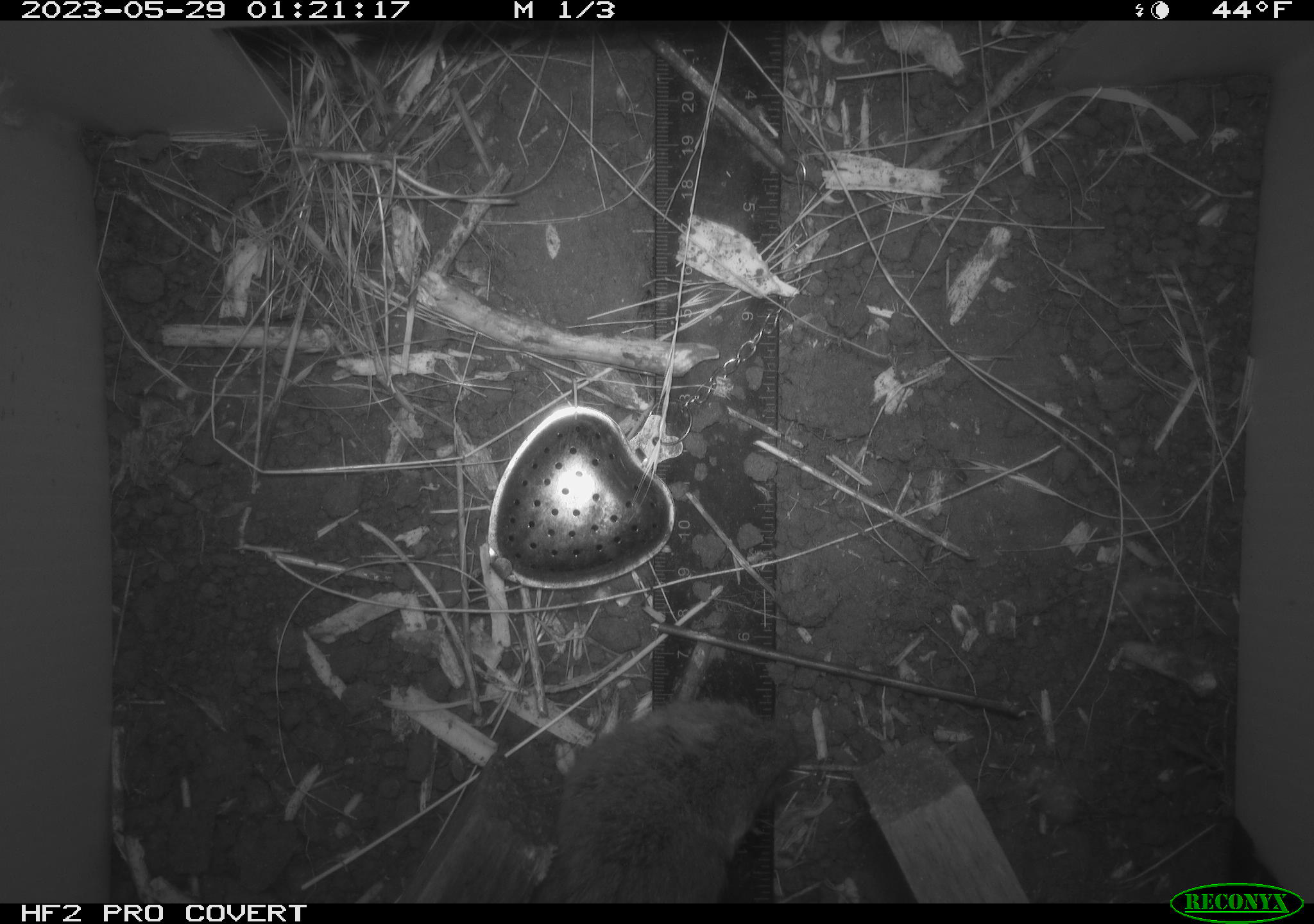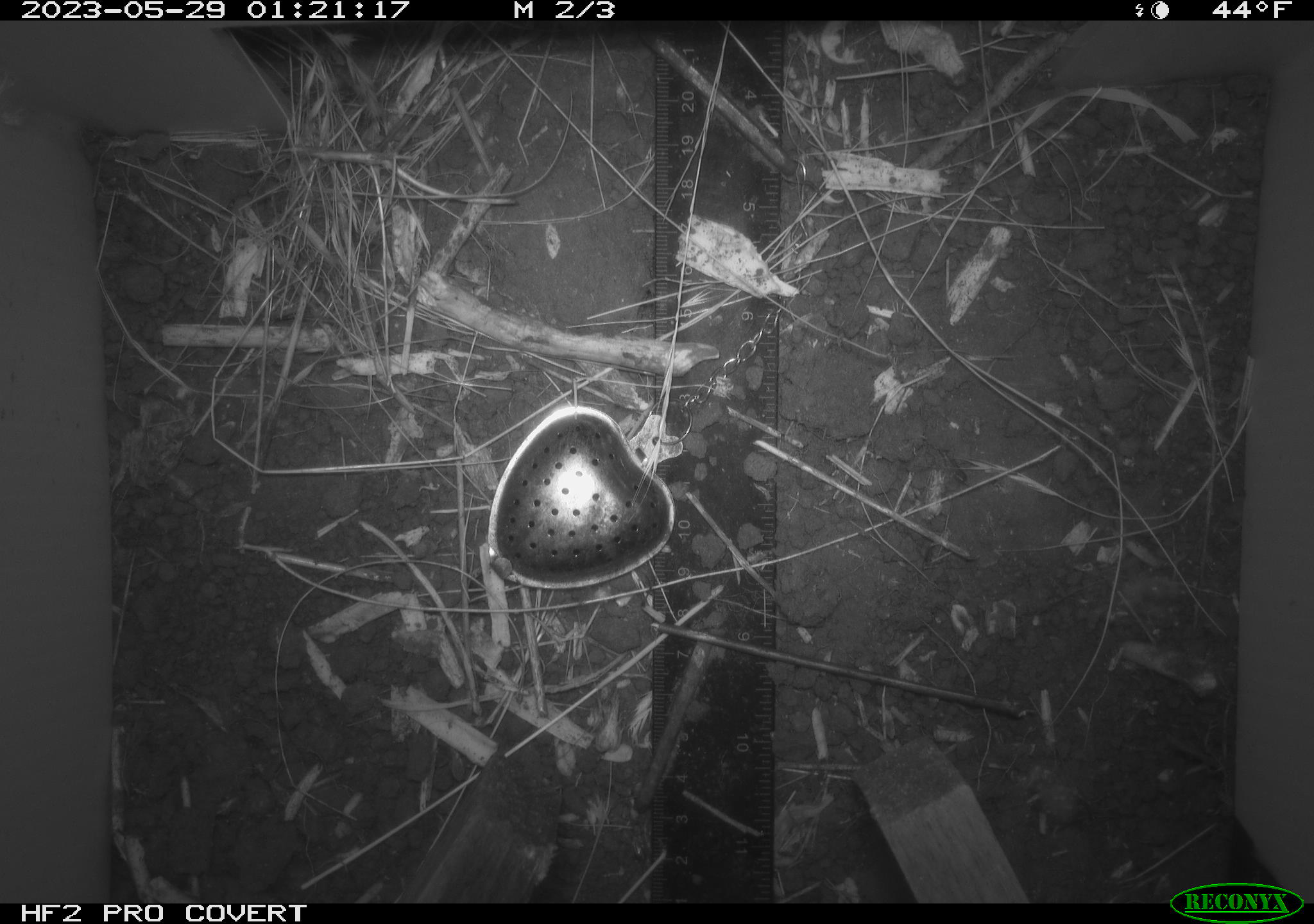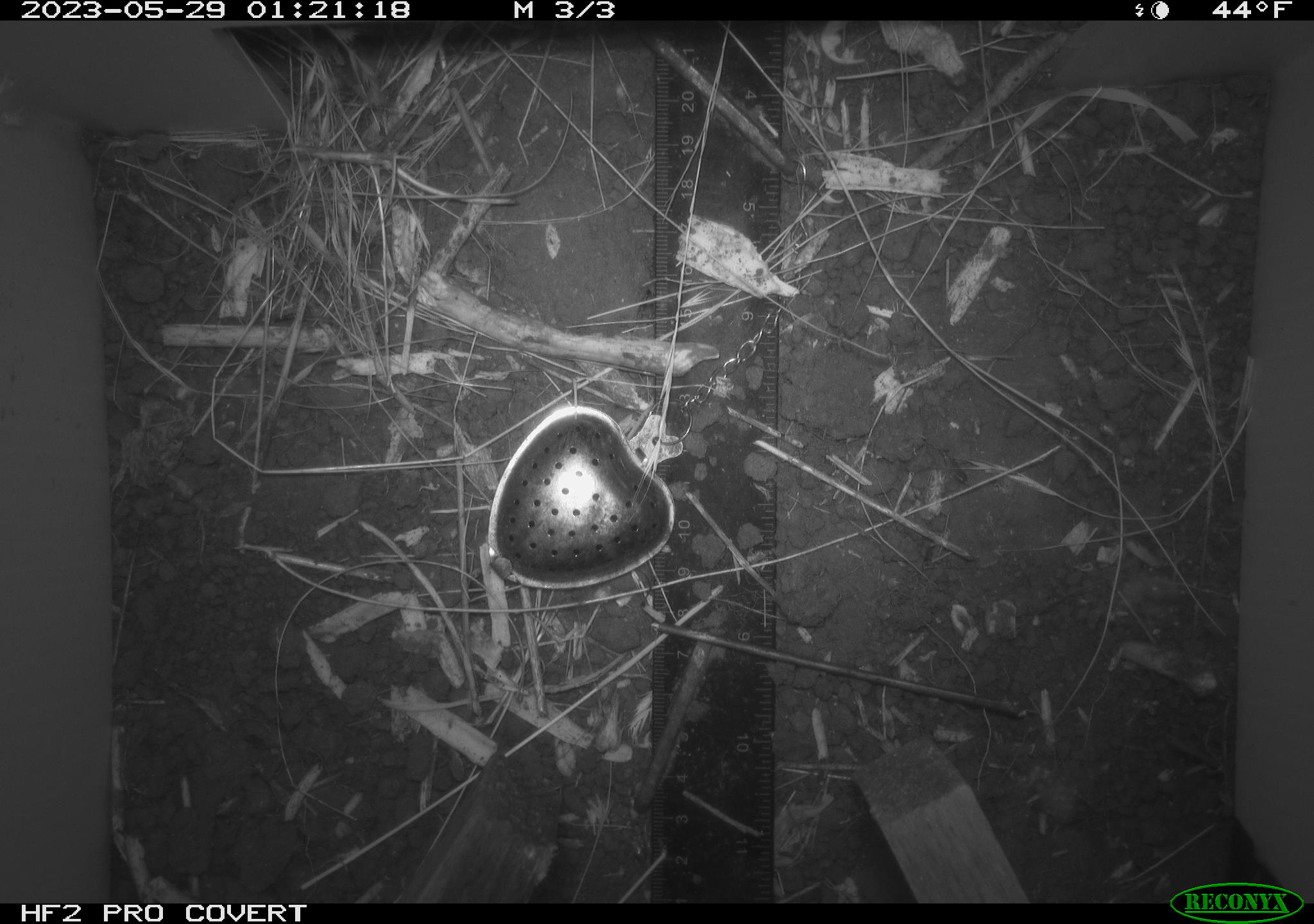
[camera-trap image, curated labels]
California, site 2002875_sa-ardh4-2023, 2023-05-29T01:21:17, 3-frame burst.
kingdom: Animalia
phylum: Chordata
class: Mammalia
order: Rodentia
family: Cricetidae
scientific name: Arvicolinae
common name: voles, lemmings, and muskrats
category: arvicolinae subfamily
Arvicolinae subfamily (voles, lemmings, and muskrats) (Arvicolinae).